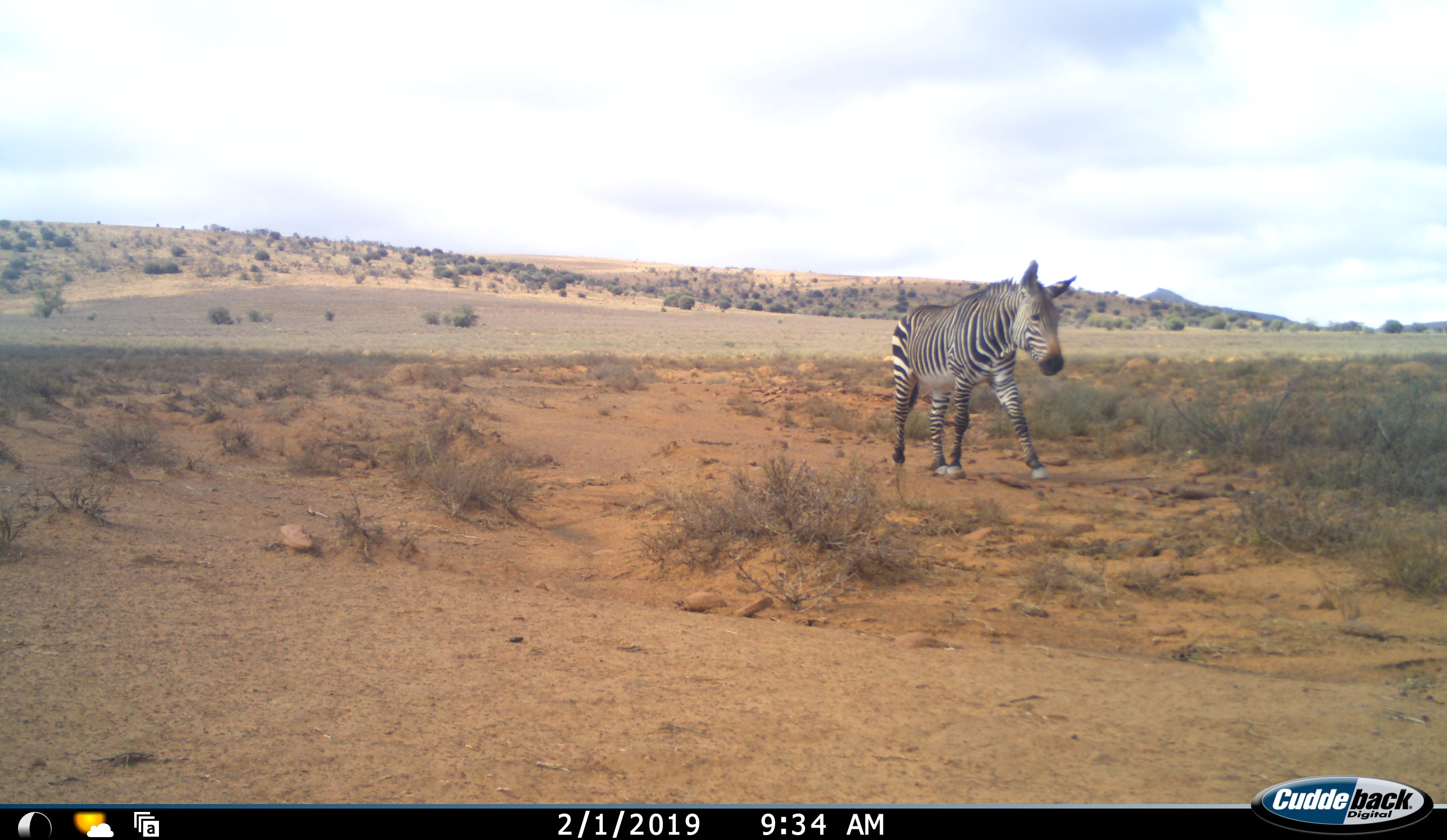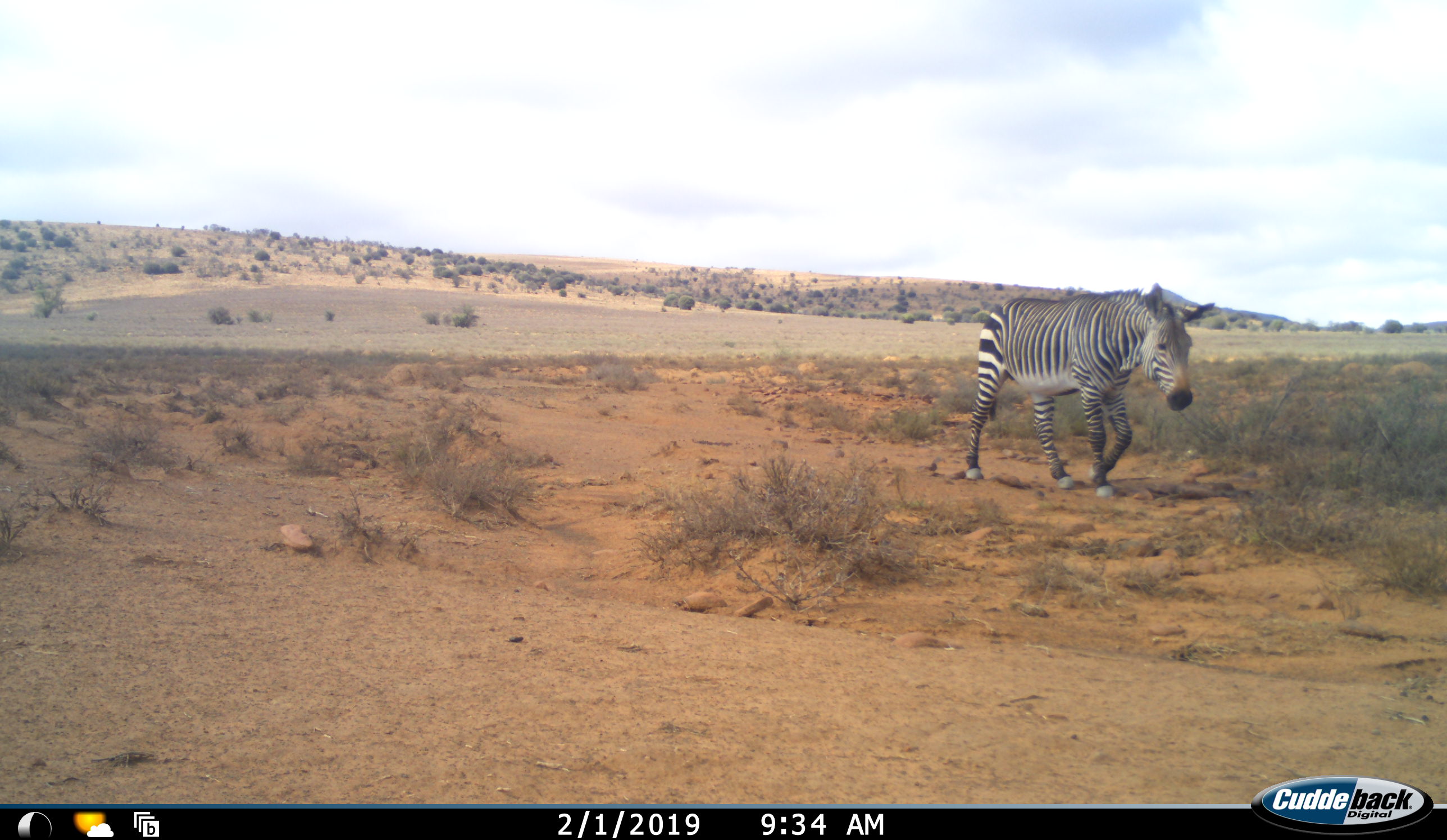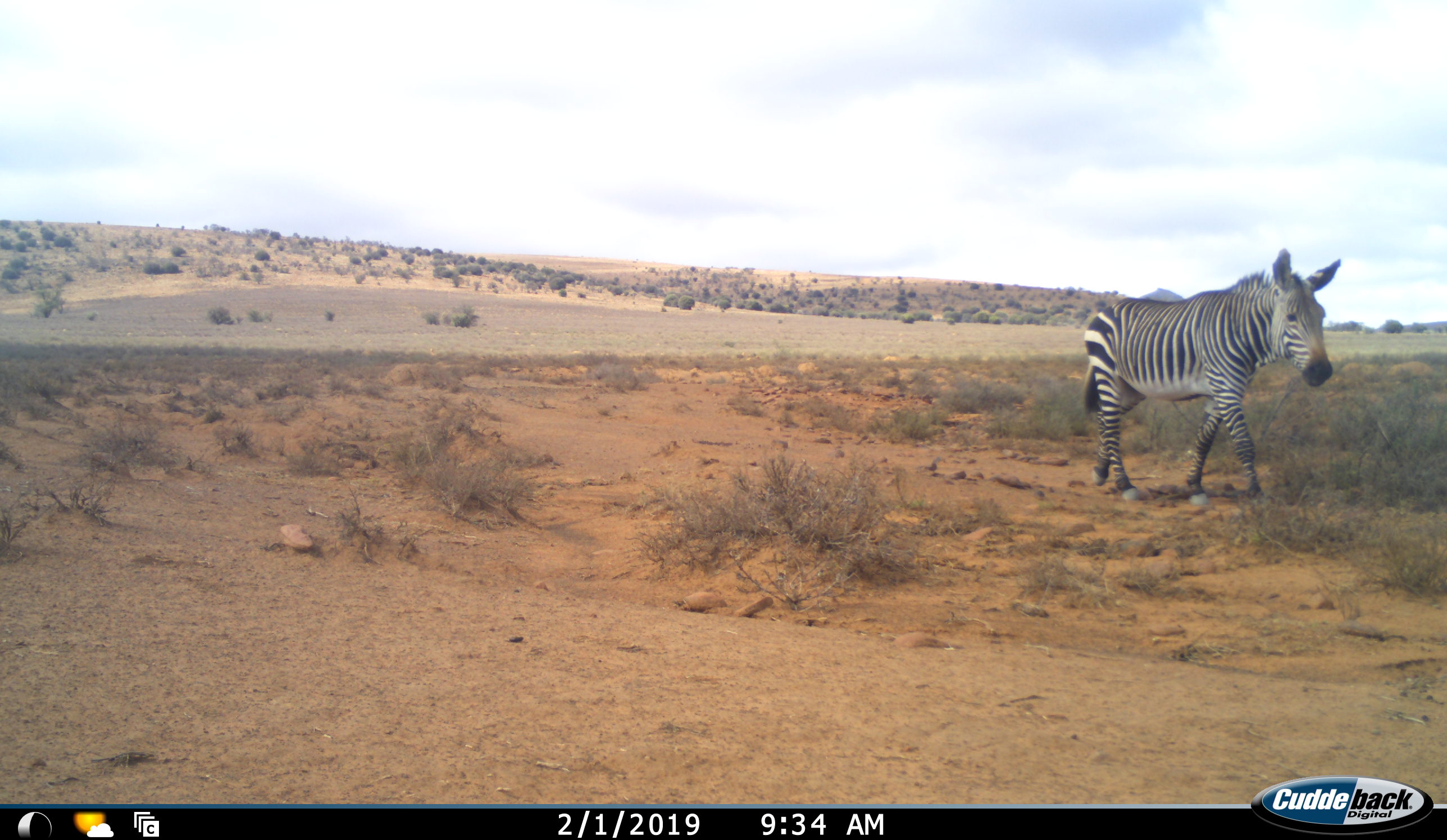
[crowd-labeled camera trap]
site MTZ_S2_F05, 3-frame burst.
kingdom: Animalia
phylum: Chordata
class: Mammalia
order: Perissodactyla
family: Equidae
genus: Equus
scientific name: Equus zebra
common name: mountain zebra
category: zebramountain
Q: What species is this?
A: Zebramountain (mountain zebra) (Equus zebra).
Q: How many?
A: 1.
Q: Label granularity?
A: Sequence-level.